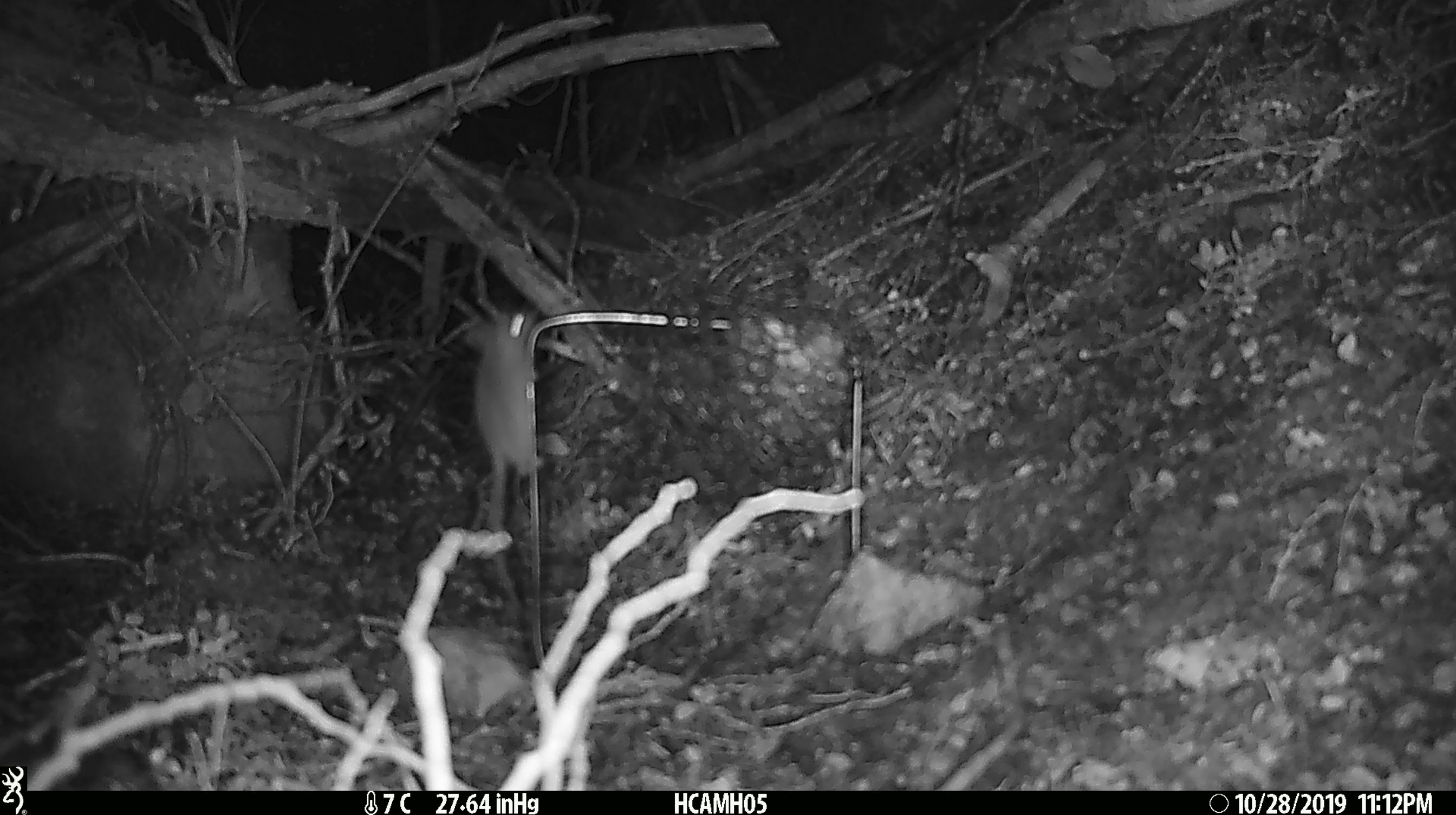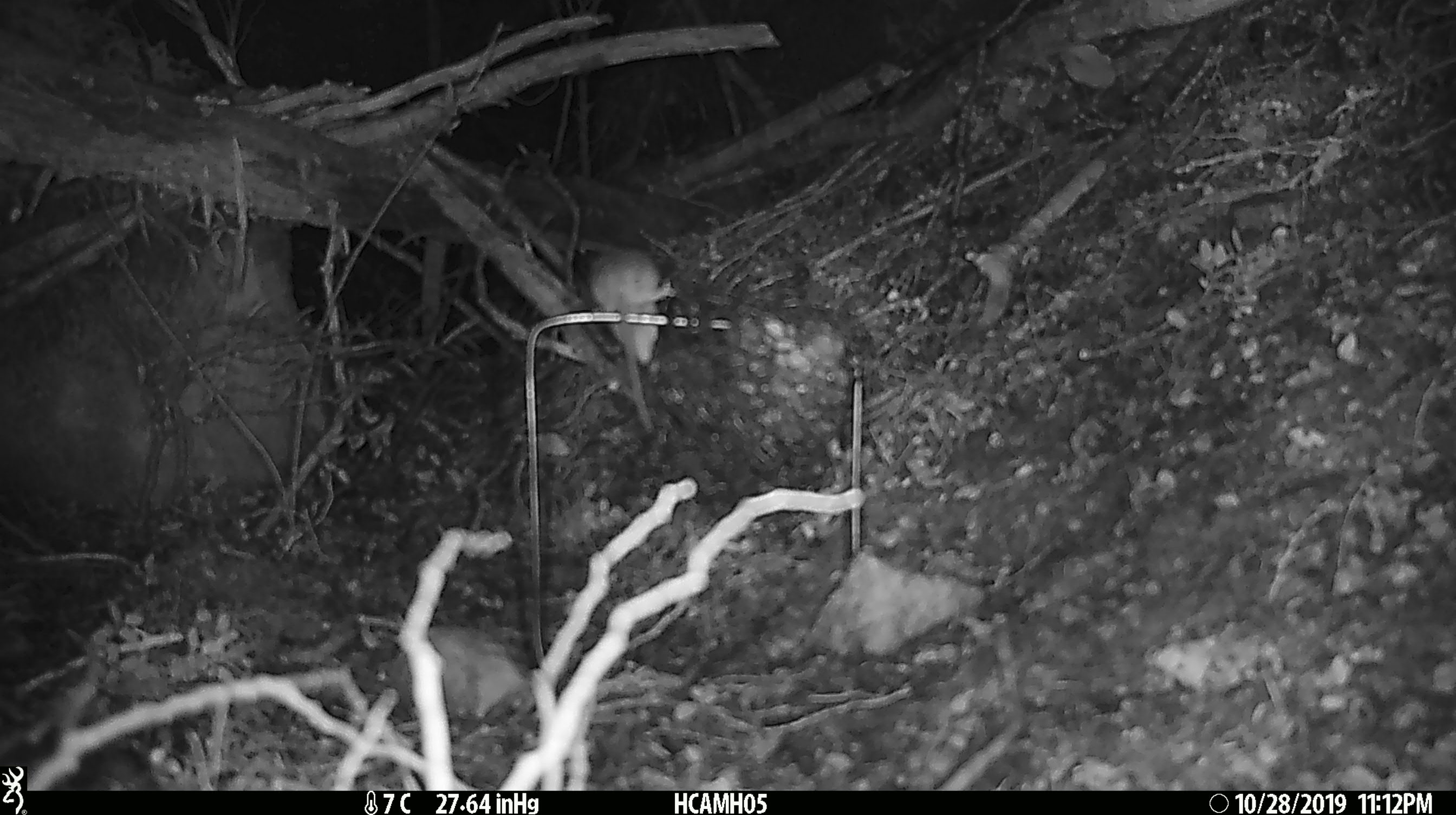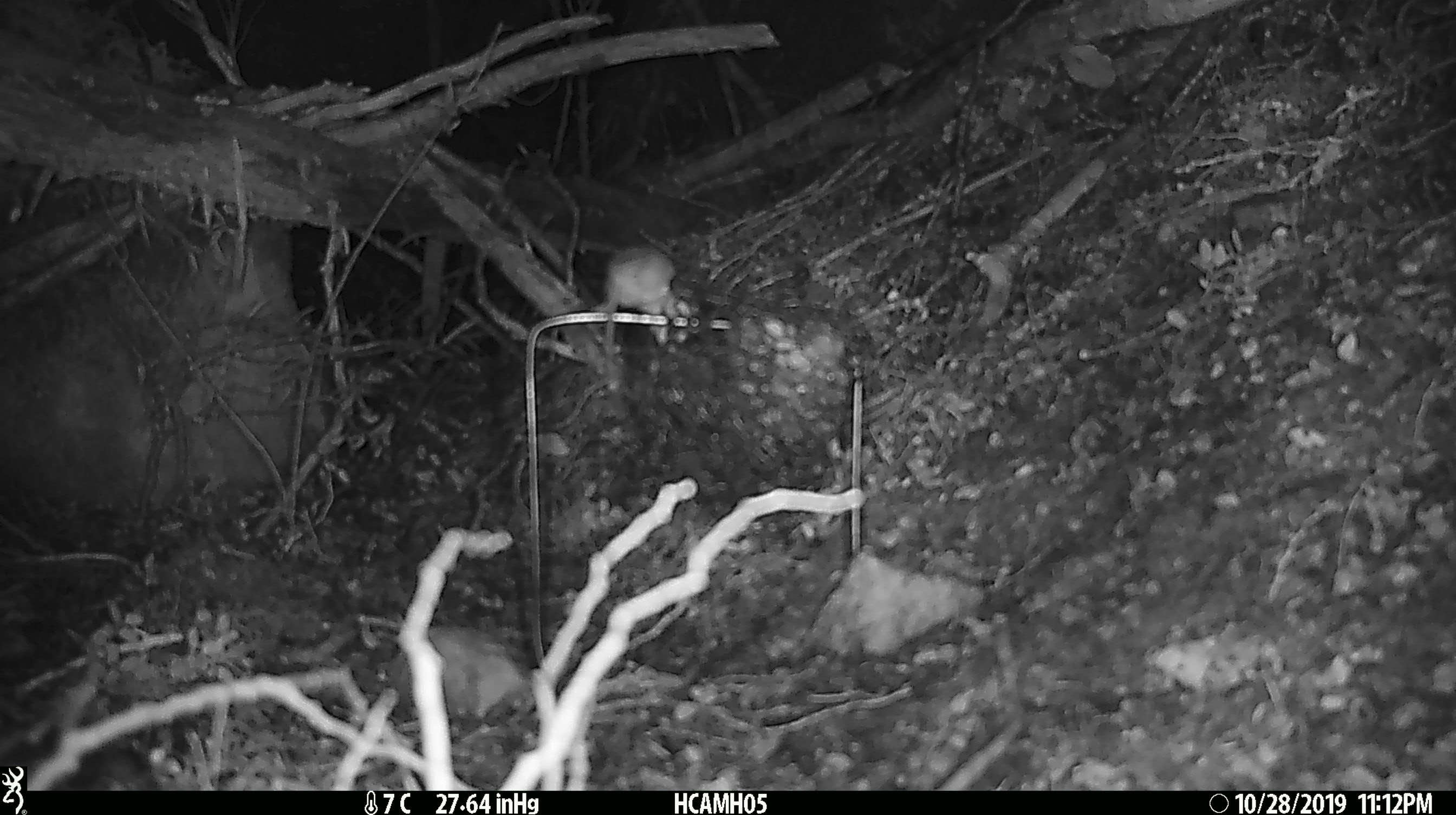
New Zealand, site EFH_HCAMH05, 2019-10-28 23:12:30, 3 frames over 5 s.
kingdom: Animalia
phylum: Chordata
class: Mammalia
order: Rodentia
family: Muridae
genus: Mus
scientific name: Mus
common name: mouse